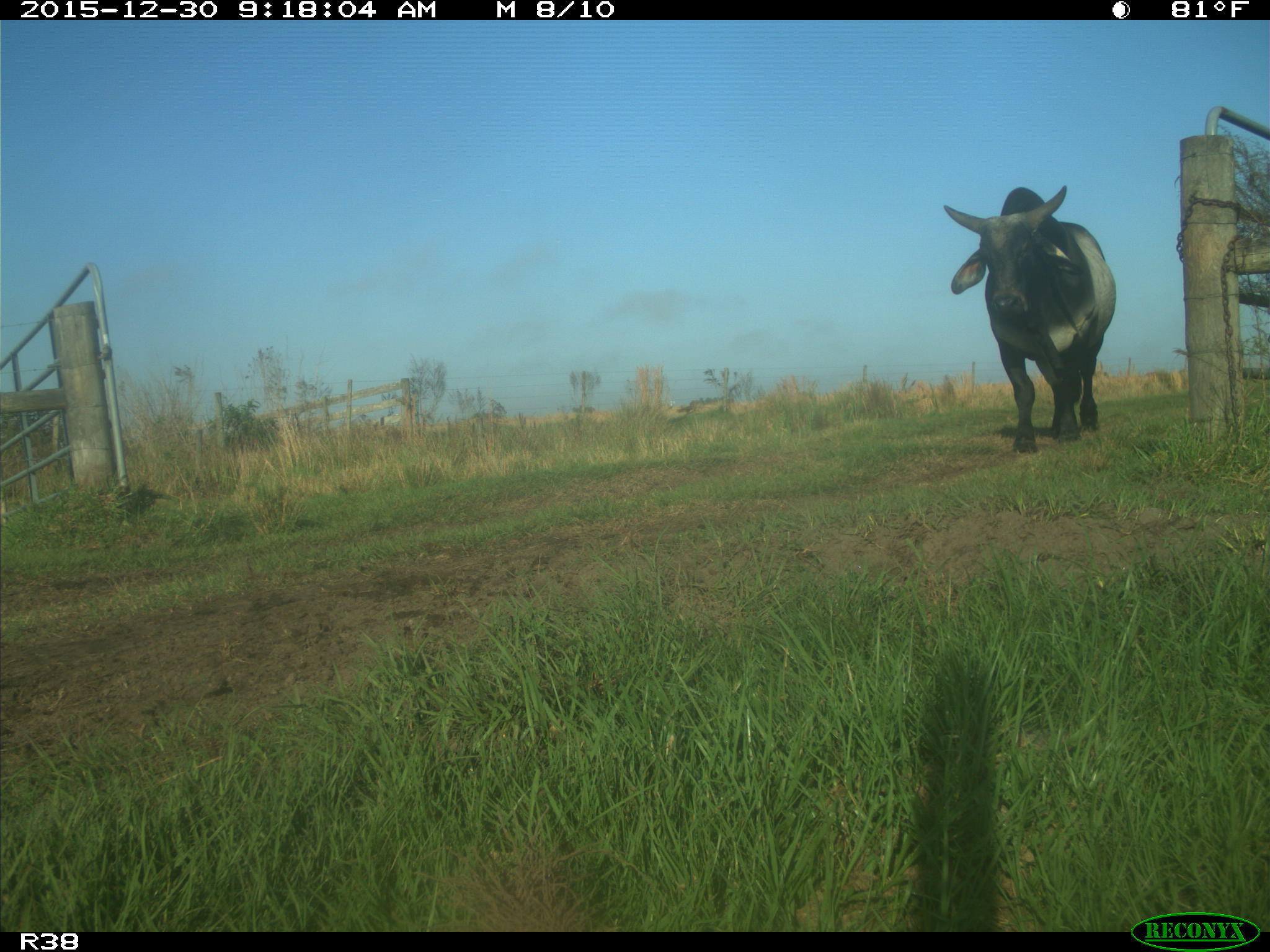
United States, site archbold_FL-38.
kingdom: Animalia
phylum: Chordata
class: Mammalia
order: Artiodactyla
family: Bovidae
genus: Bos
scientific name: Bos taurus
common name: domestic cow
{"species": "Bos taurus (domestic cow)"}